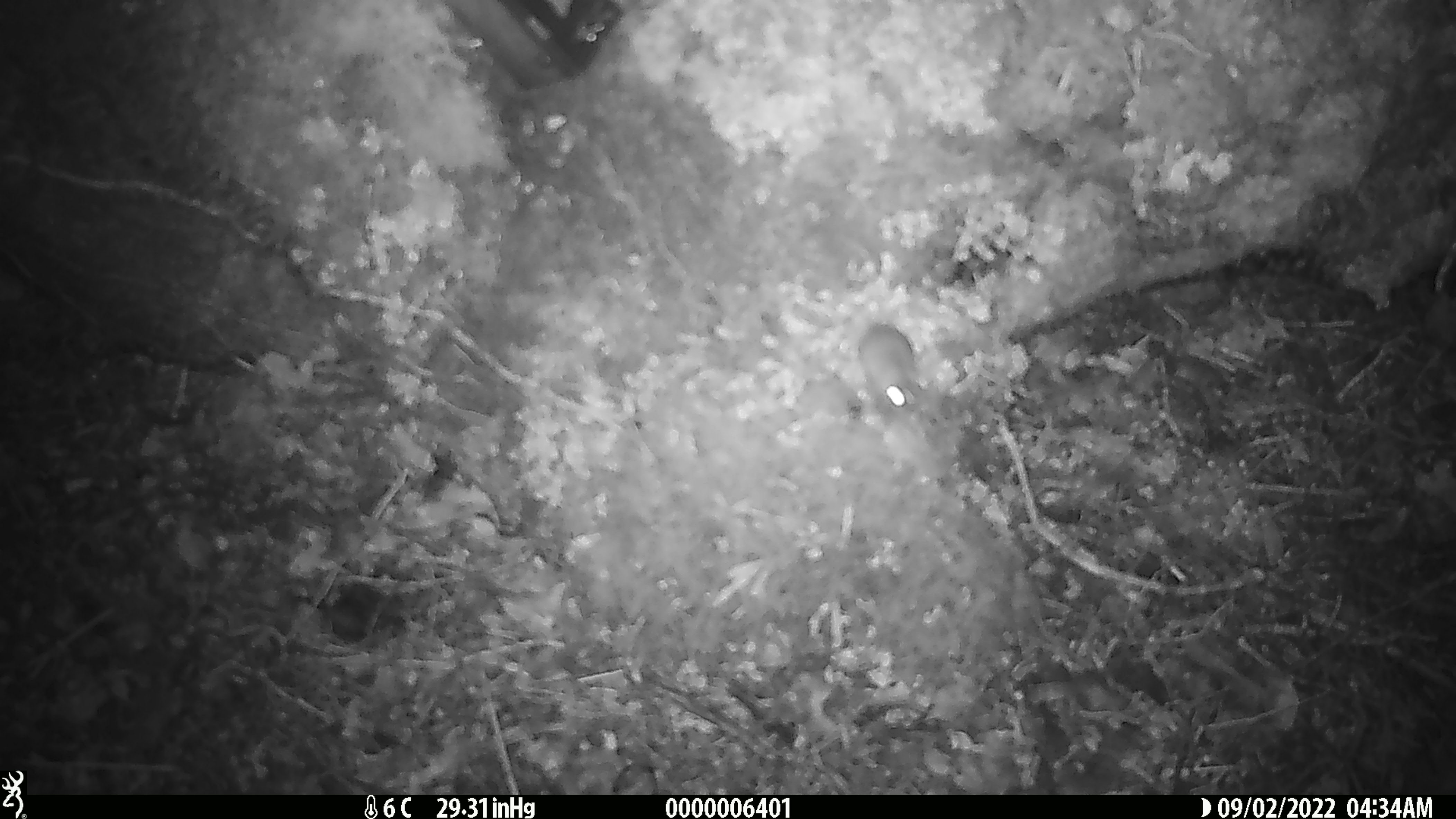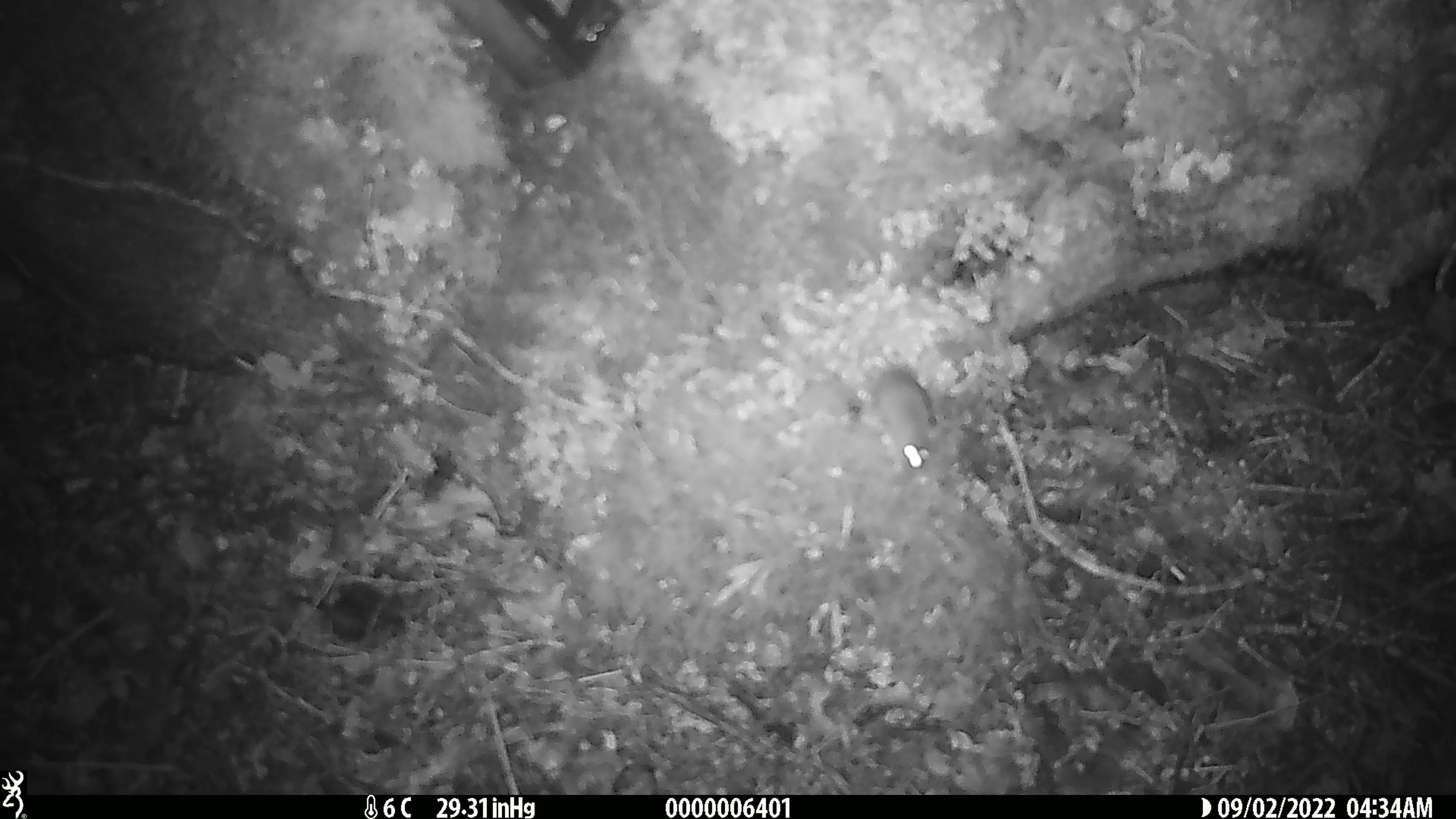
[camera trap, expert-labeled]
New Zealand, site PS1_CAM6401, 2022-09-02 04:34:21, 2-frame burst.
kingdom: Animalia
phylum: Chordata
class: Mammalia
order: Rodentia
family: Muridae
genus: Mus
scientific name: Mus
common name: mouse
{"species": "mouse (Mus)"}